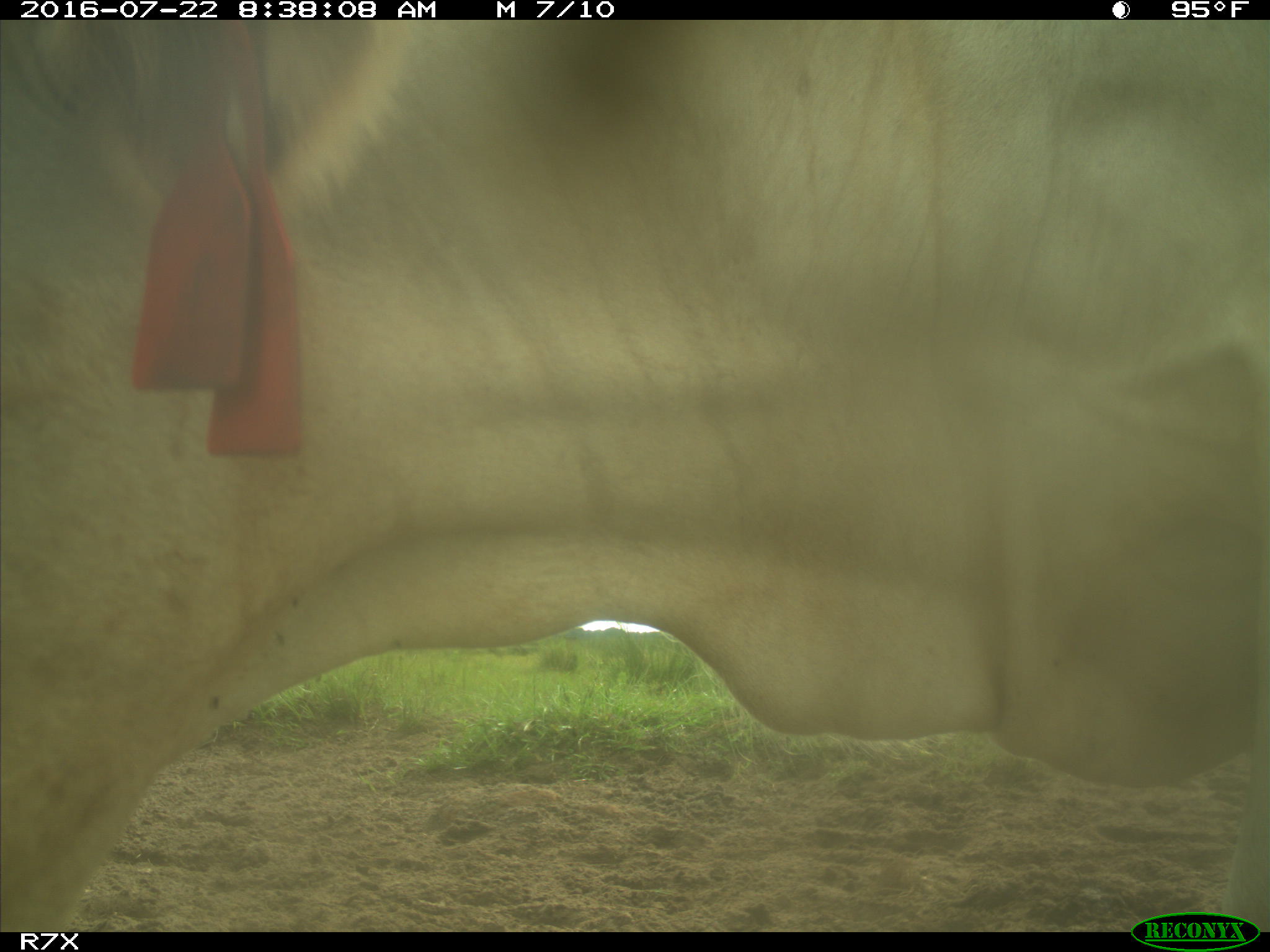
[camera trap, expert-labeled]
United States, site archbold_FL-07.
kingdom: Animalia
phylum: Chordata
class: Mammalia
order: Artiodactyla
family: Bovidae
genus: Bos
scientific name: Bos taurus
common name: domestic cow